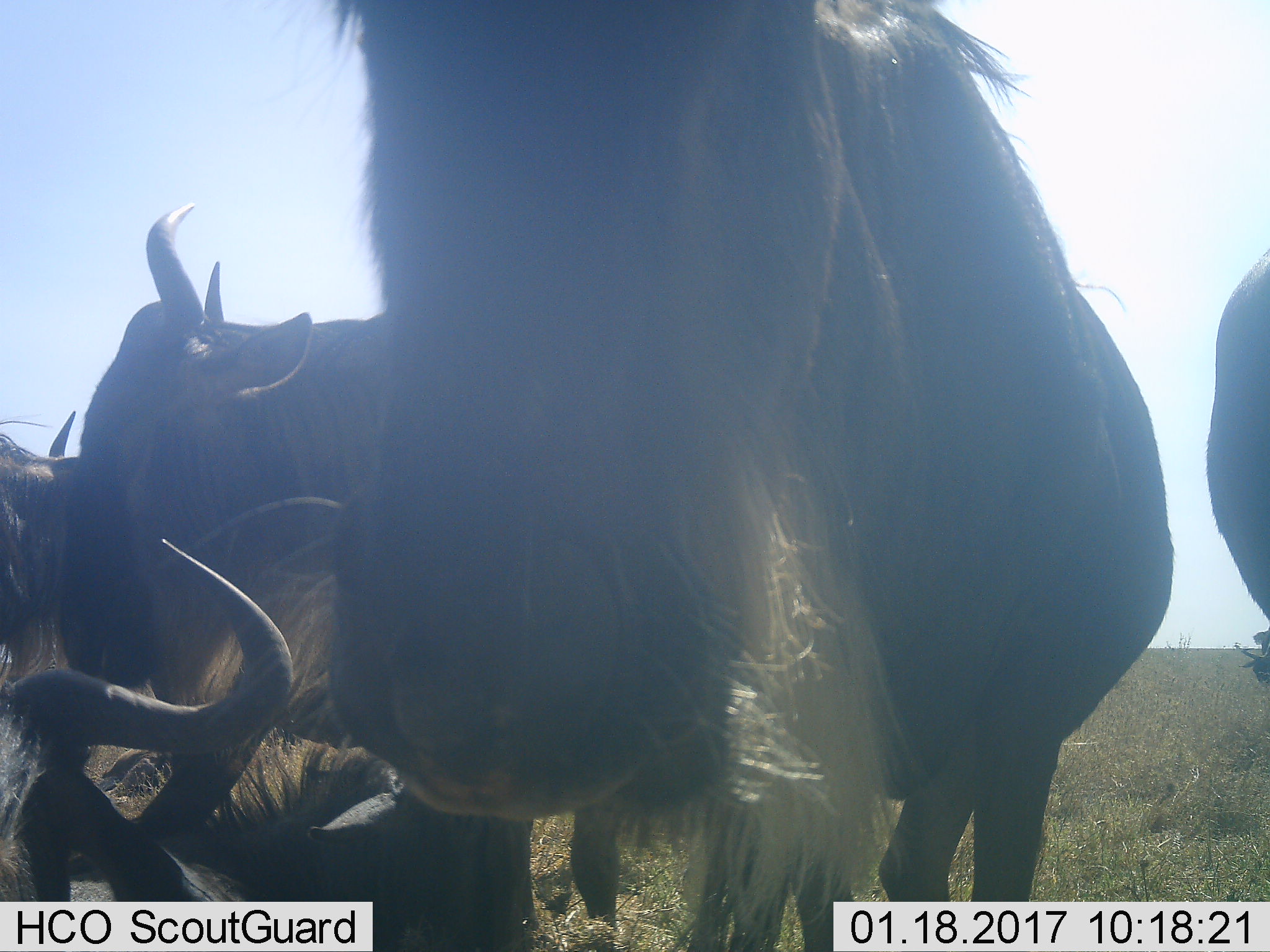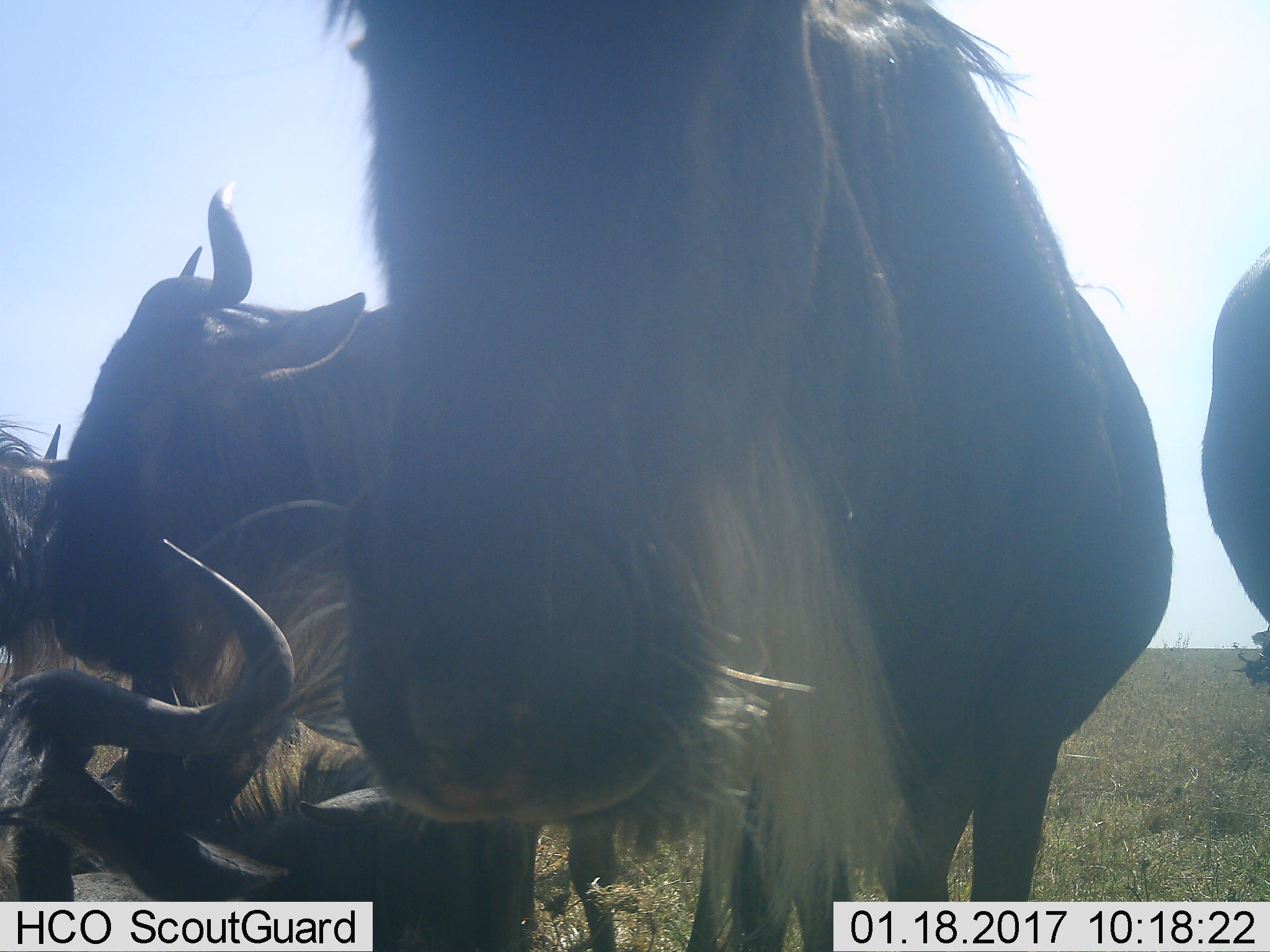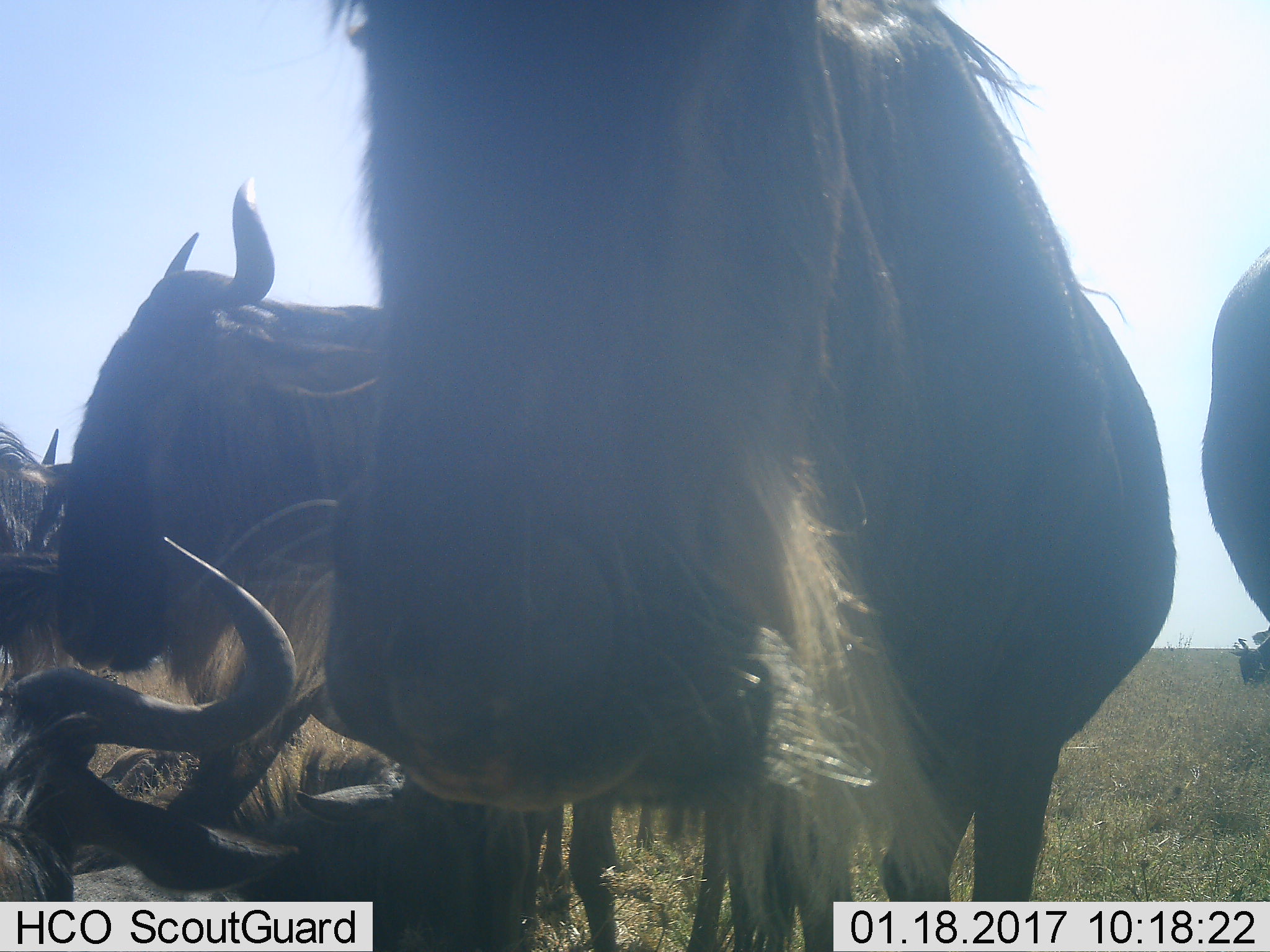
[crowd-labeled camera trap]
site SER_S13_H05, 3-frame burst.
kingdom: Animalia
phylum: Chordata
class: Mammalia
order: Artiodactyla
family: Bovidae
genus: Connochaetes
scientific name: Connochaetes taurinus taurinus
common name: blue wildebeest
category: wildebeestblue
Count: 6.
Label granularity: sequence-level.